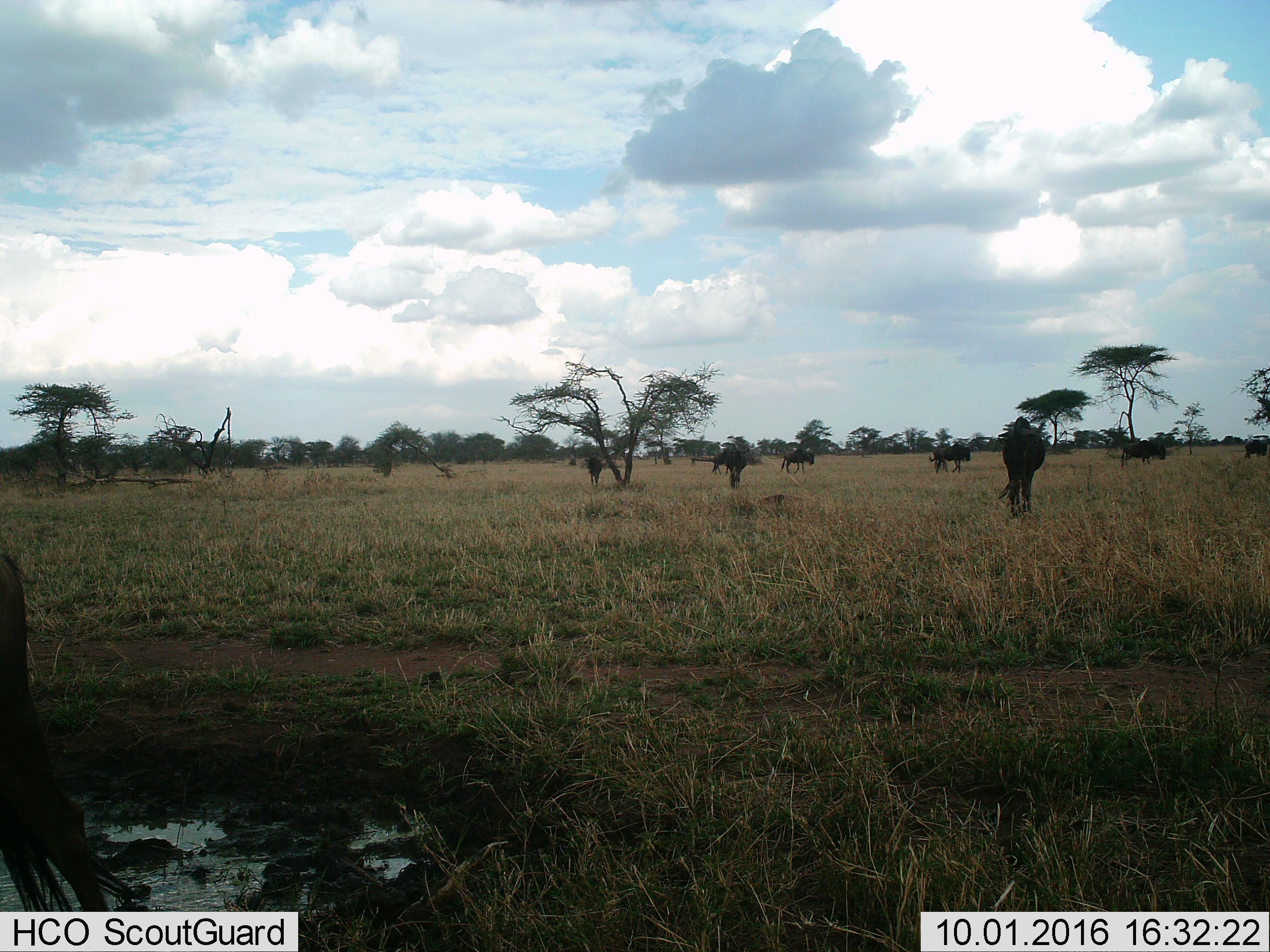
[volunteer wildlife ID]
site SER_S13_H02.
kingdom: Animalia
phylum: Chordata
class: Mammalia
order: Artiodactyla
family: Bovidae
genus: Connochaetes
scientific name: Connochaetes taurinus taurinus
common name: blue wildebeest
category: wildebeestblue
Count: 9.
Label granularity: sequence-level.